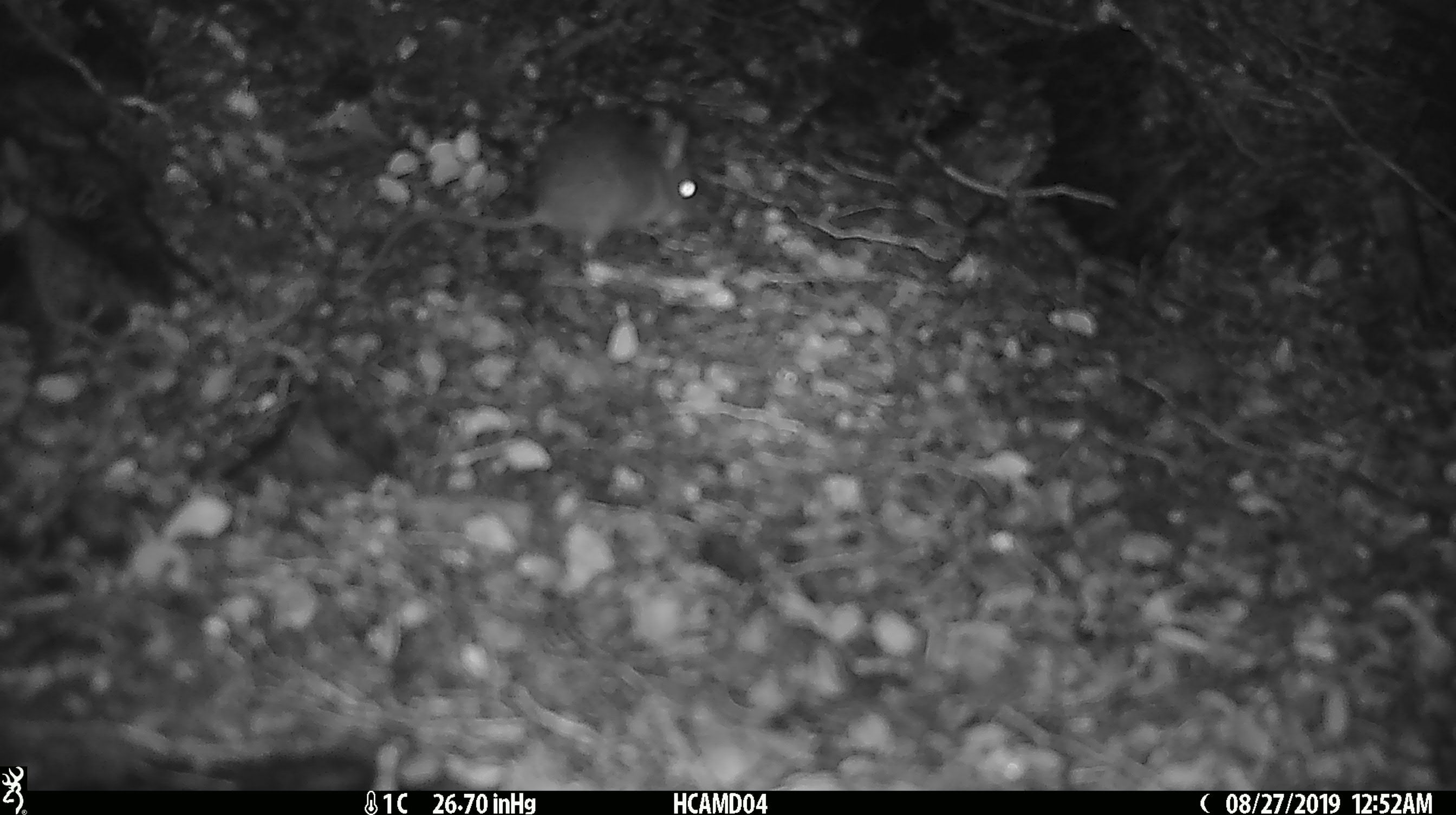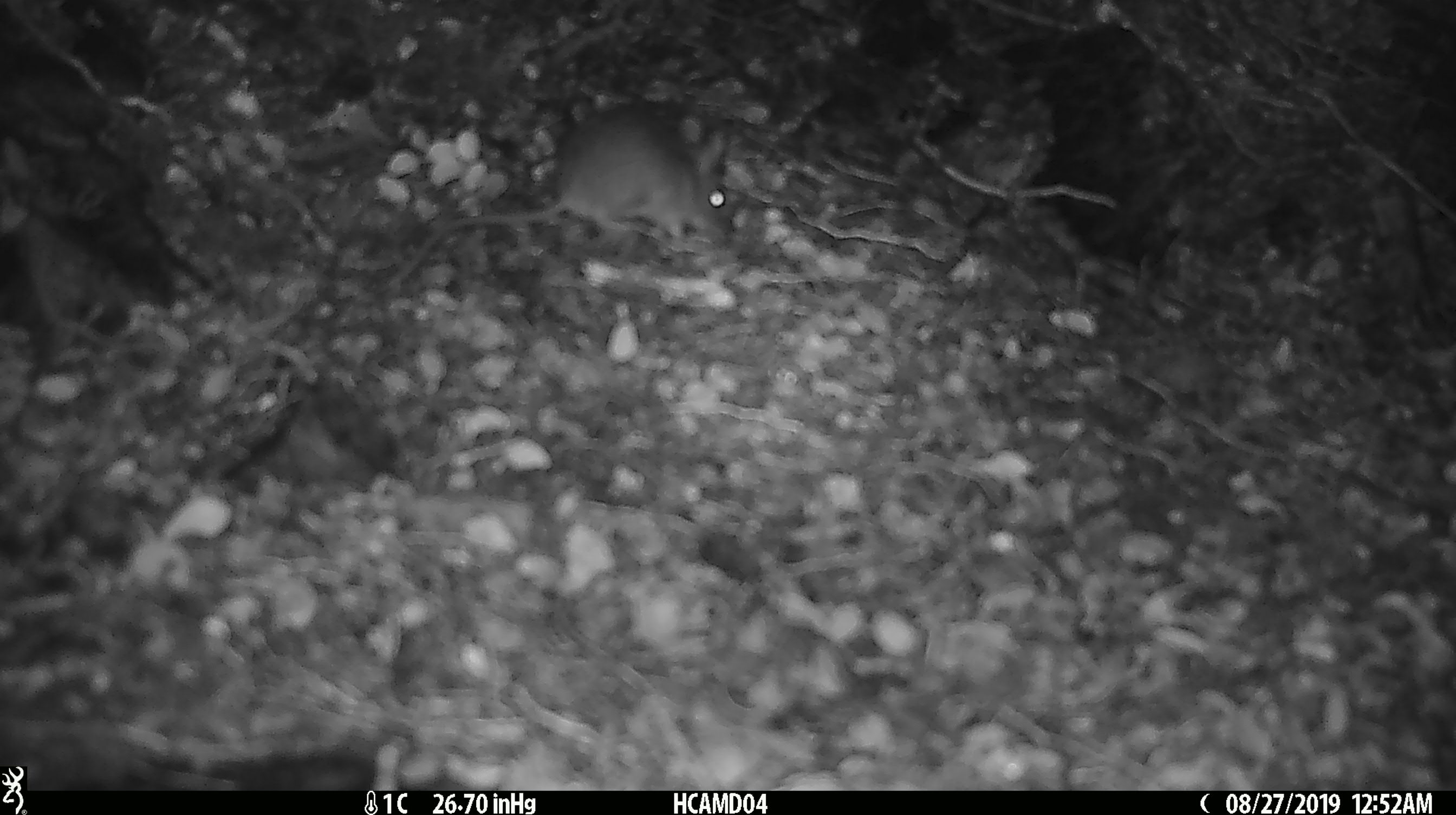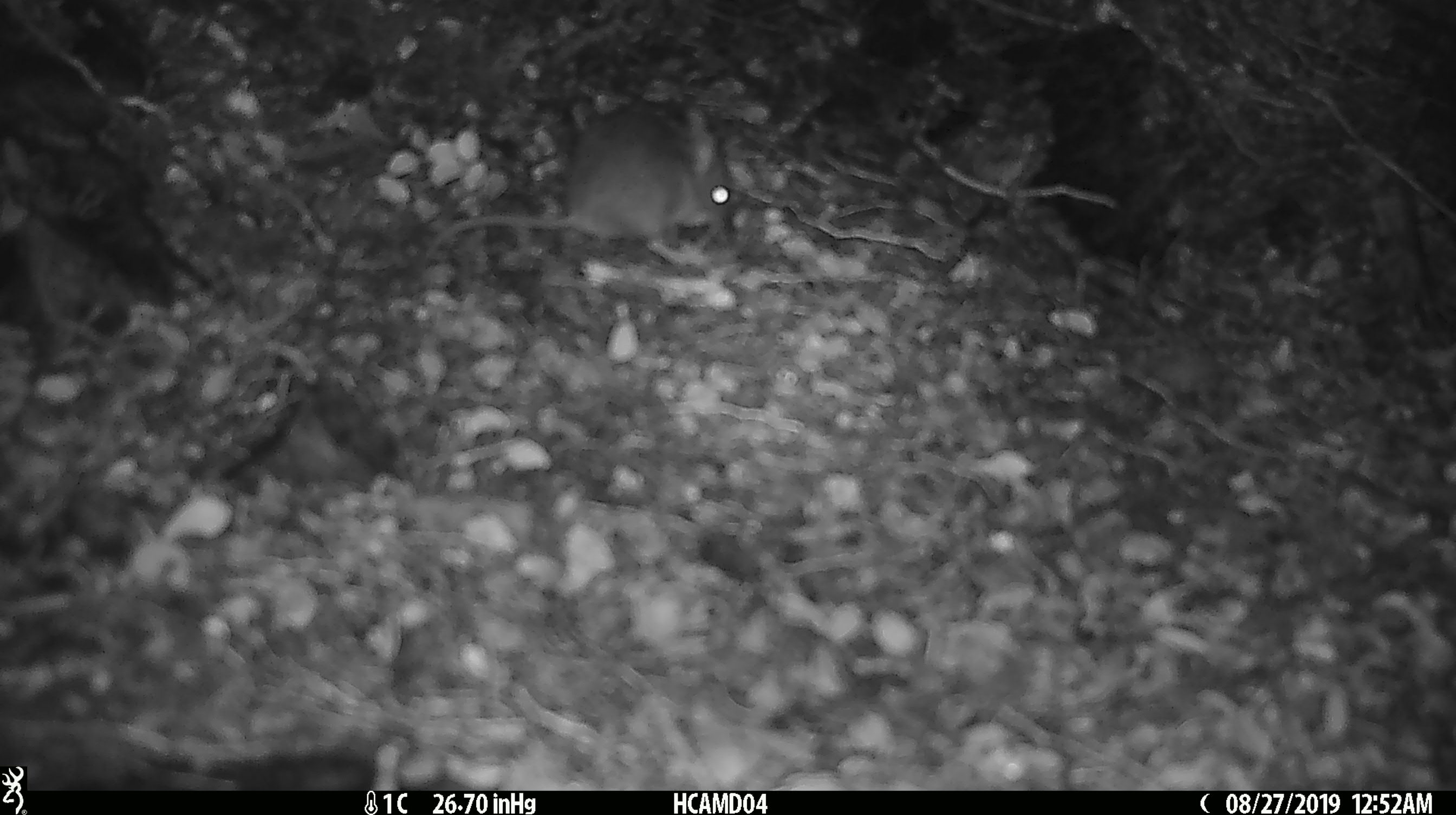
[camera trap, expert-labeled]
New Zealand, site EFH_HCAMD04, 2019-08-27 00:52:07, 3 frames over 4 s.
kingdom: Animalia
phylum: Chordata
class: Mammalia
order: Rodentia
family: Muridae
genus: Mus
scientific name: Mus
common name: mouse